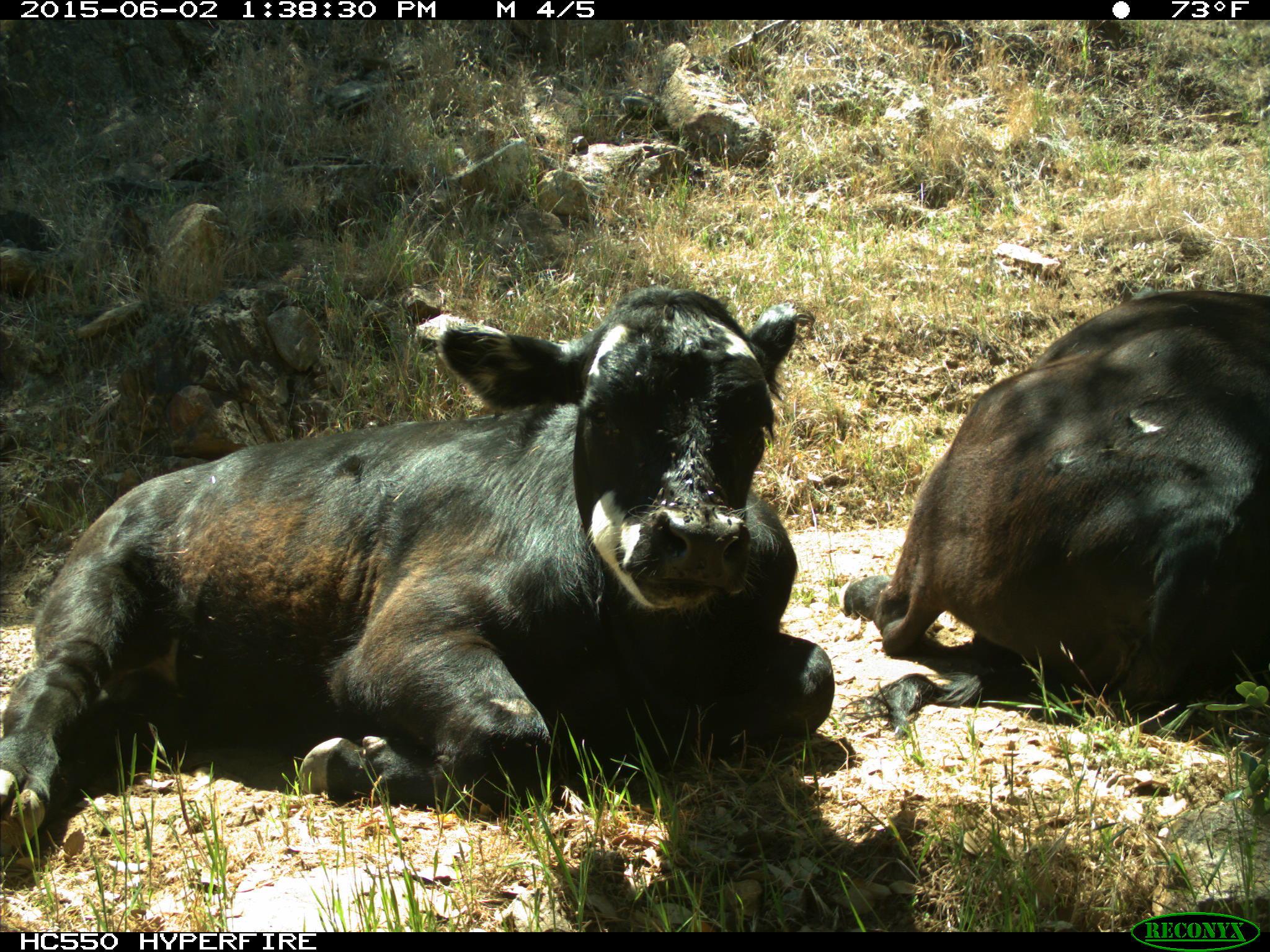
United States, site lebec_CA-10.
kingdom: Animalia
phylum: Chordata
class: Mammalia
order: Artiodactyla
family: Bovidae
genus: Bos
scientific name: Bos taurus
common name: domestic cow